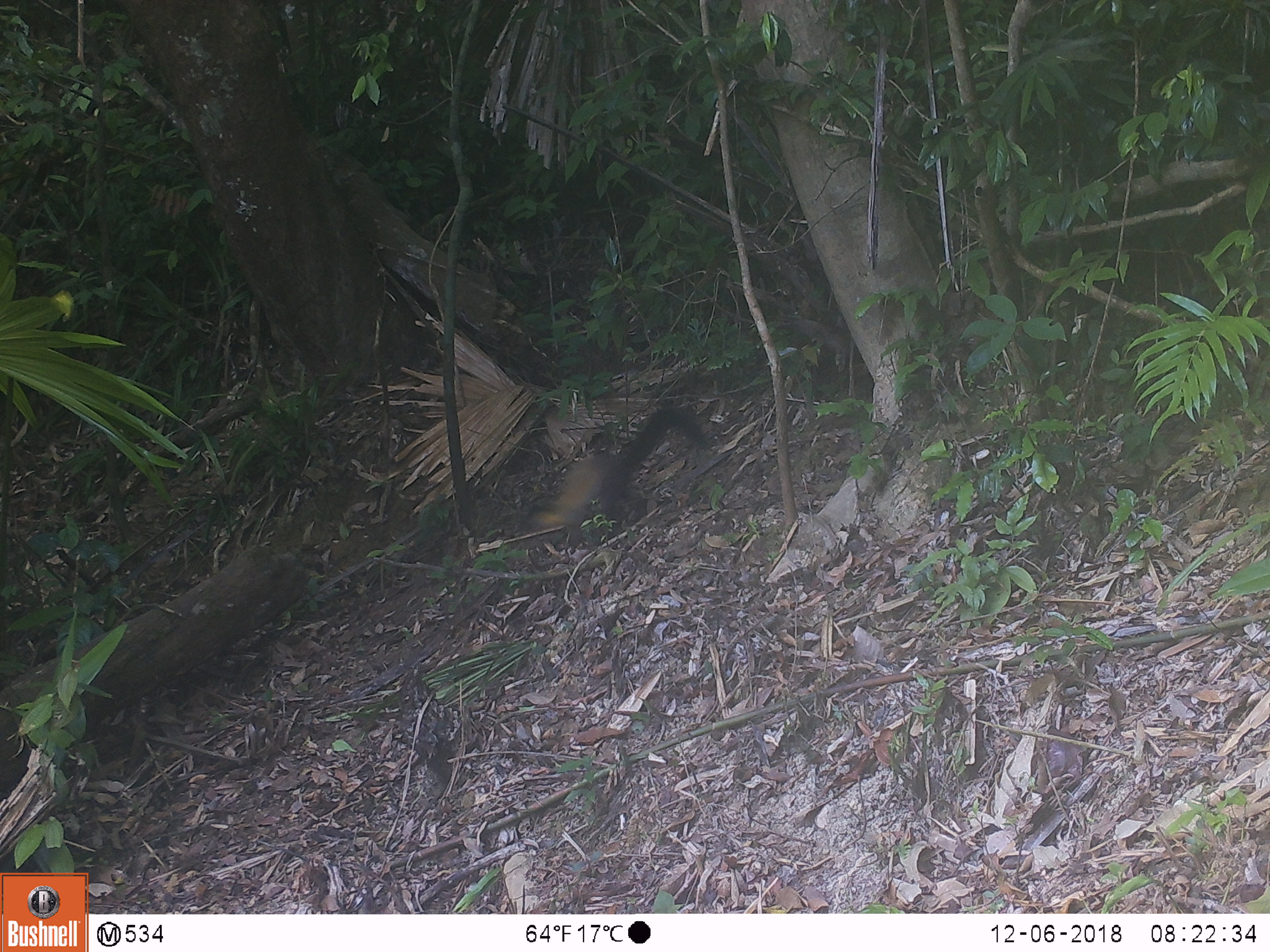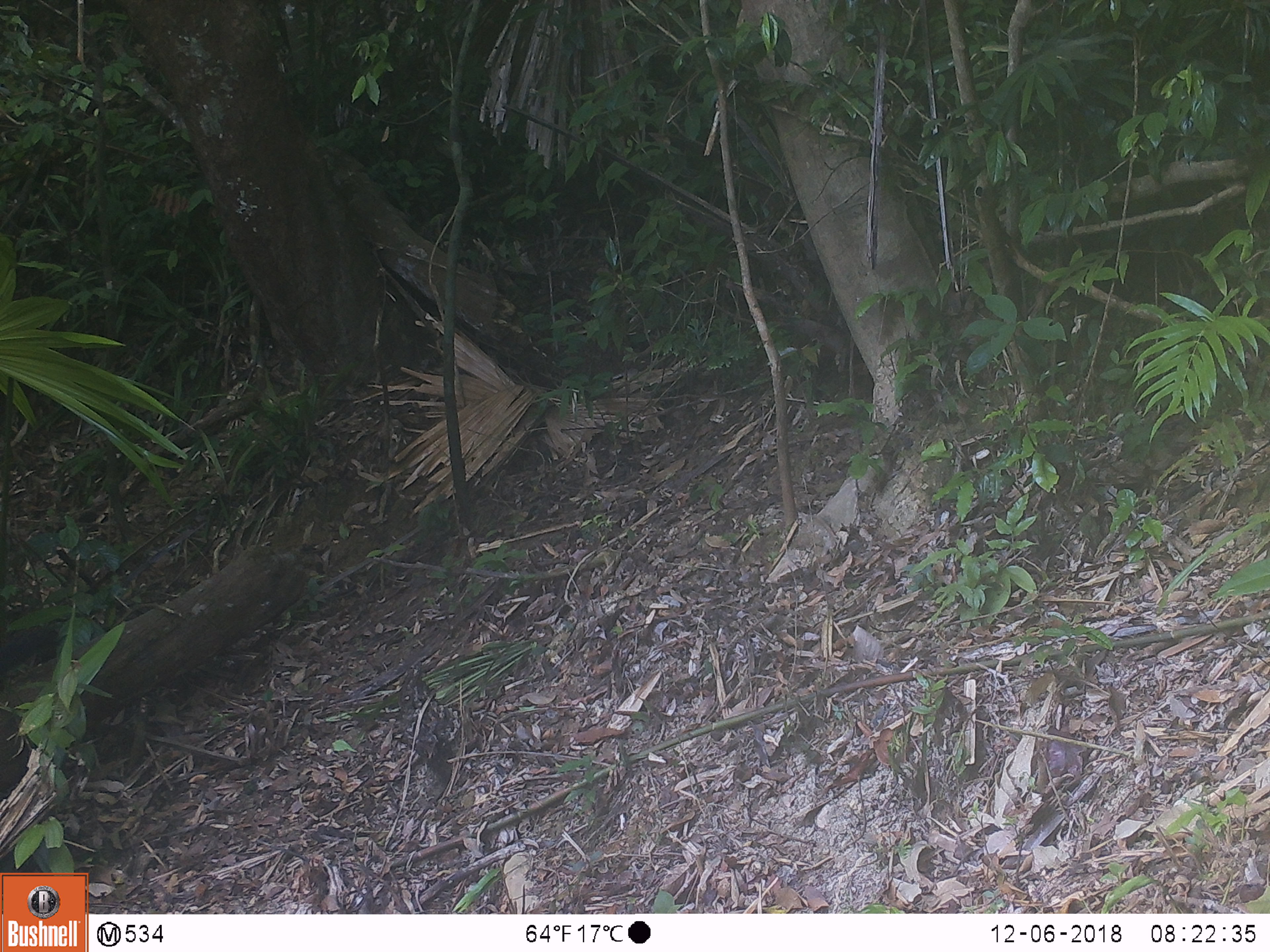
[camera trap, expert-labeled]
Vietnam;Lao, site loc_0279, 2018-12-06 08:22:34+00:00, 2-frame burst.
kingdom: Animalia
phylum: Chordata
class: Mammalia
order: Carnivora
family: Mustelidae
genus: Martes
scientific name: Martes flavigula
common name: yellow-throated marten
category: yellow throated marten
Yellow throated marten (yellow-throated marten) (Martes flavigula). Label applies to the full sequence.